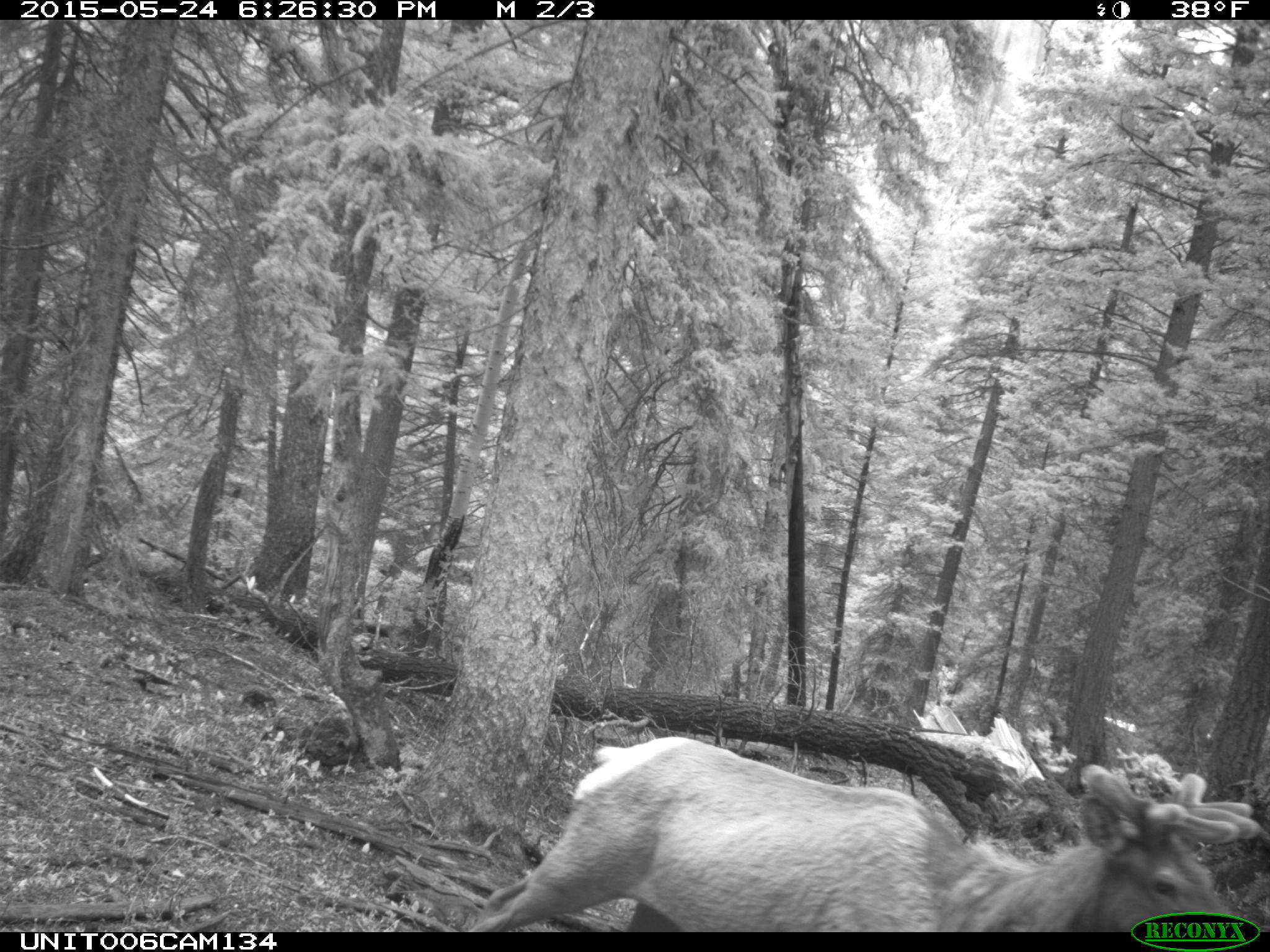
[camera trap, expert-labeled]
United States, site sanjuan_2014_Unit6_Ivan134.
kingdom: Animalia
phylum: Chordata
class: Mammalia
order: Artiodactyla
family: Cervidae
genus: Cervus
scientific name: Cervus elaphus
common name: red deer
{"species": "Cervus elaphus (red deer)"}